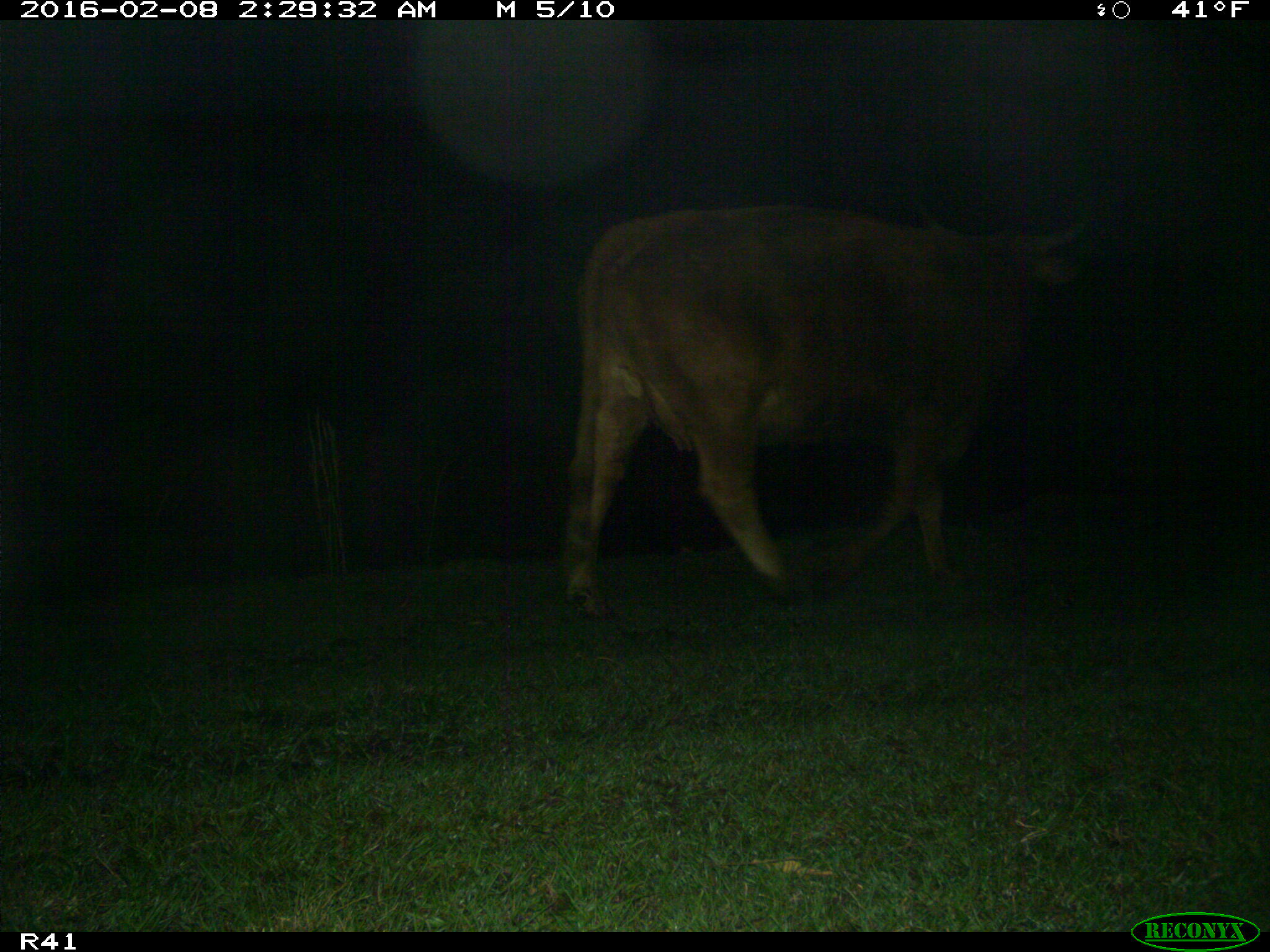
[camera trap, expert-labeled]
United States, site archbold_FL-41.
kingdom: Animalia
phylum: Chordata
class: Mammalia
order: Artiodactyla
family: Bovidae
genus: Bos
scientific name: Bos taurus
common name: domestic cow